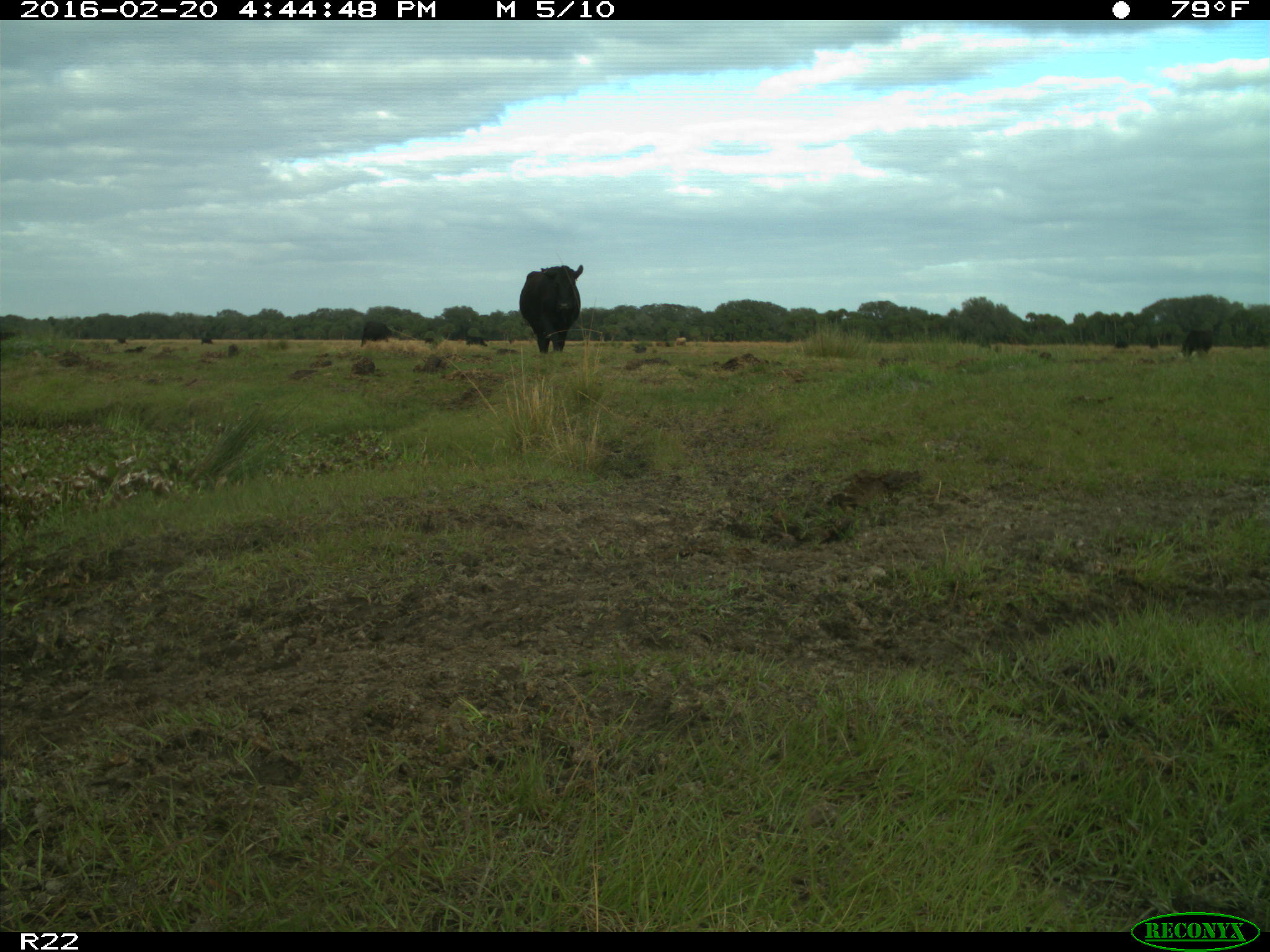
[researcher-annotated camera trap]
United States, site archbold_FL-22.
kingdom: Animalia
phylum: Chordata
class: Mammalia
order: Artiodactyla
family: Bovidae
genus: Bos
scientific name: Bos taurus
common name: domestic cow